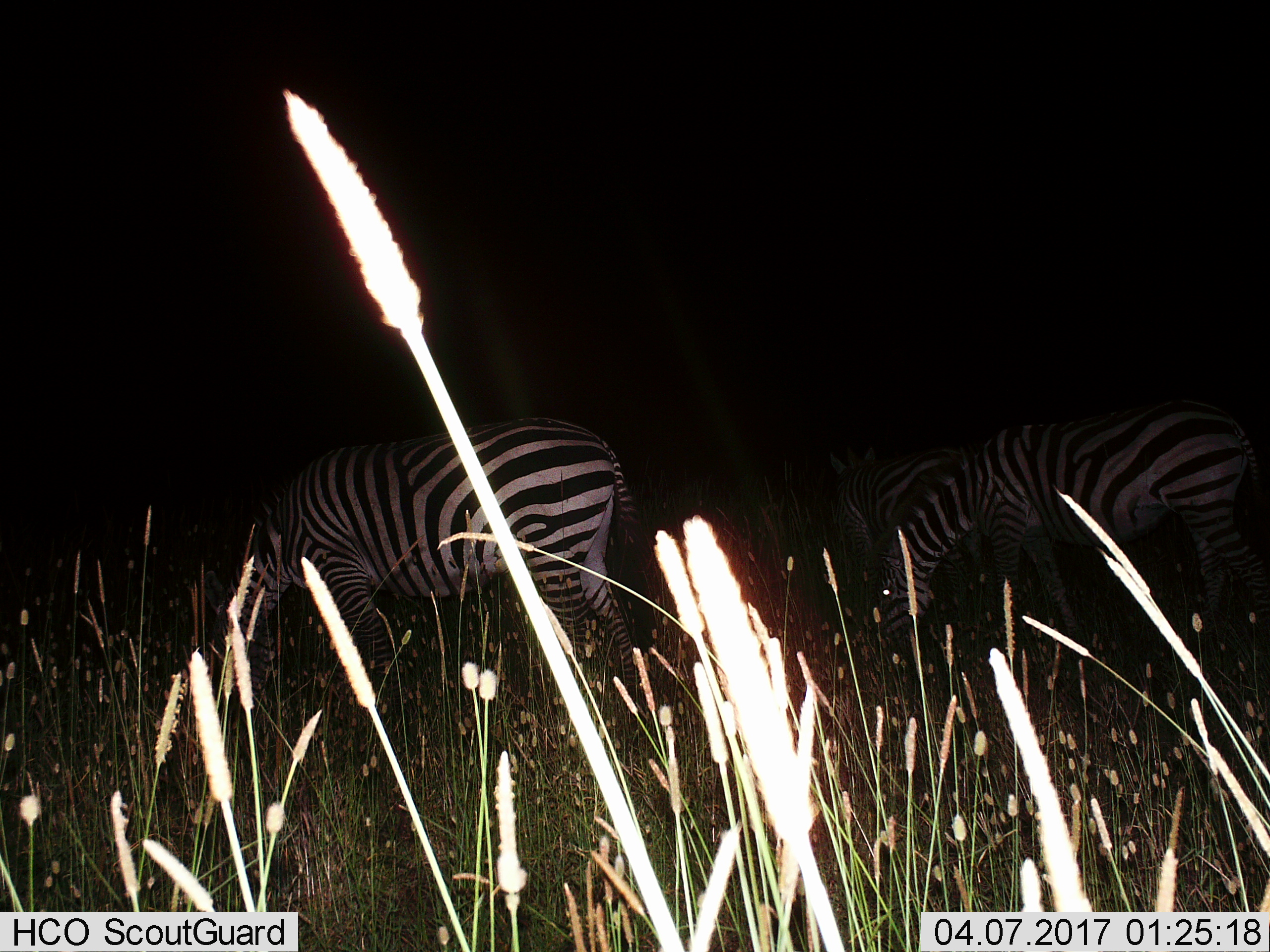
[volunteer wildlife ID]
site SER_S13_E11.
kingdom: Animalia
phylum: Chordata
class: Mammalia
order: Perissodactyla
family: Equidae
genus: Equus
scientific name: Equus quagga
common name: plains zebra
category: zebraplains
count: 3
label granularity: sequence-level